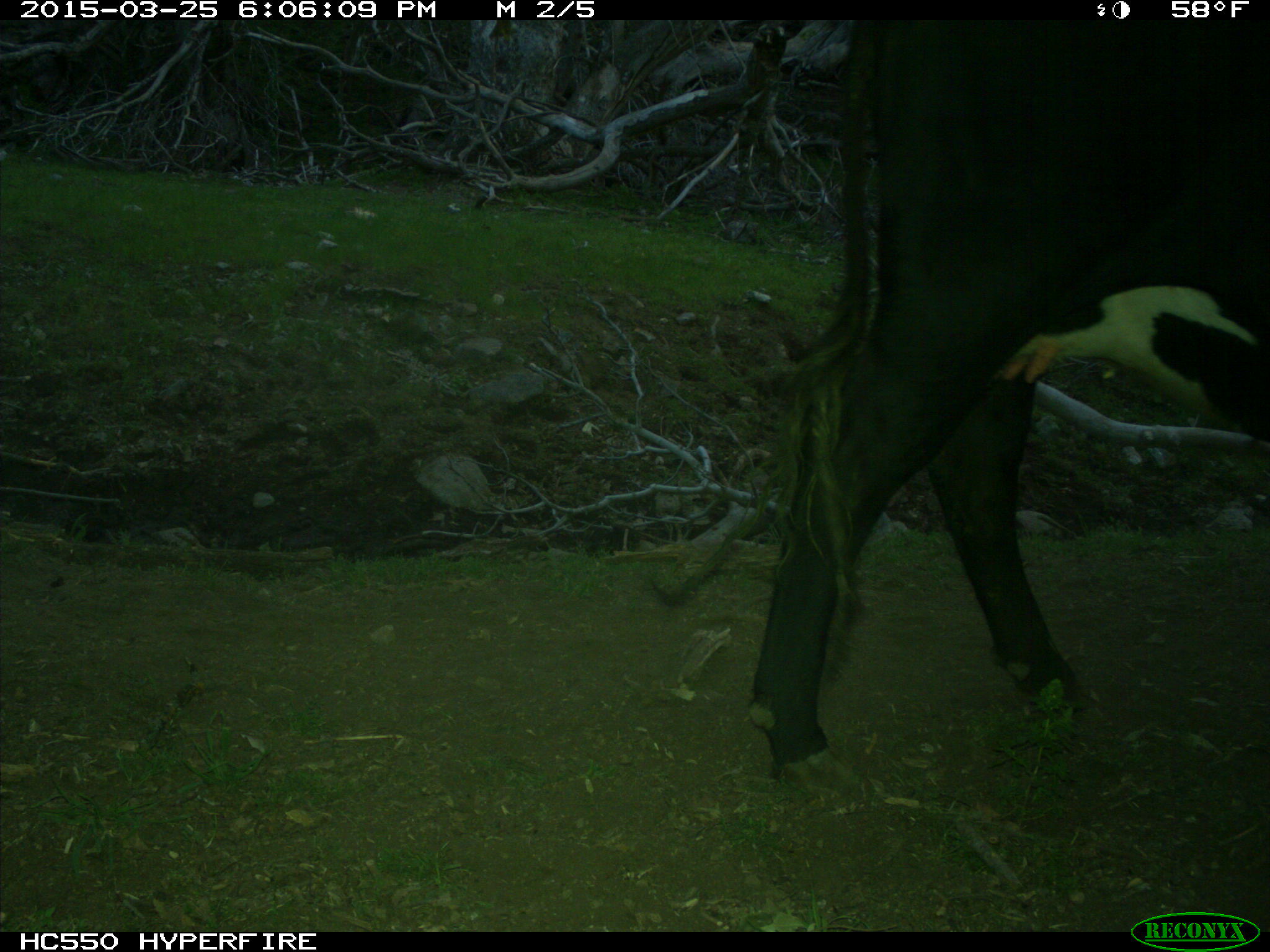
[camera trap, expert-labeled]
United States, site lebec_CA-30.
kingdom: Animalia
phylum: Chordata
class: Mammalia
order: Artiodactyla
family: Bovidae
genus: Bos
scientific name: Bos taurus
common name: domestic cow